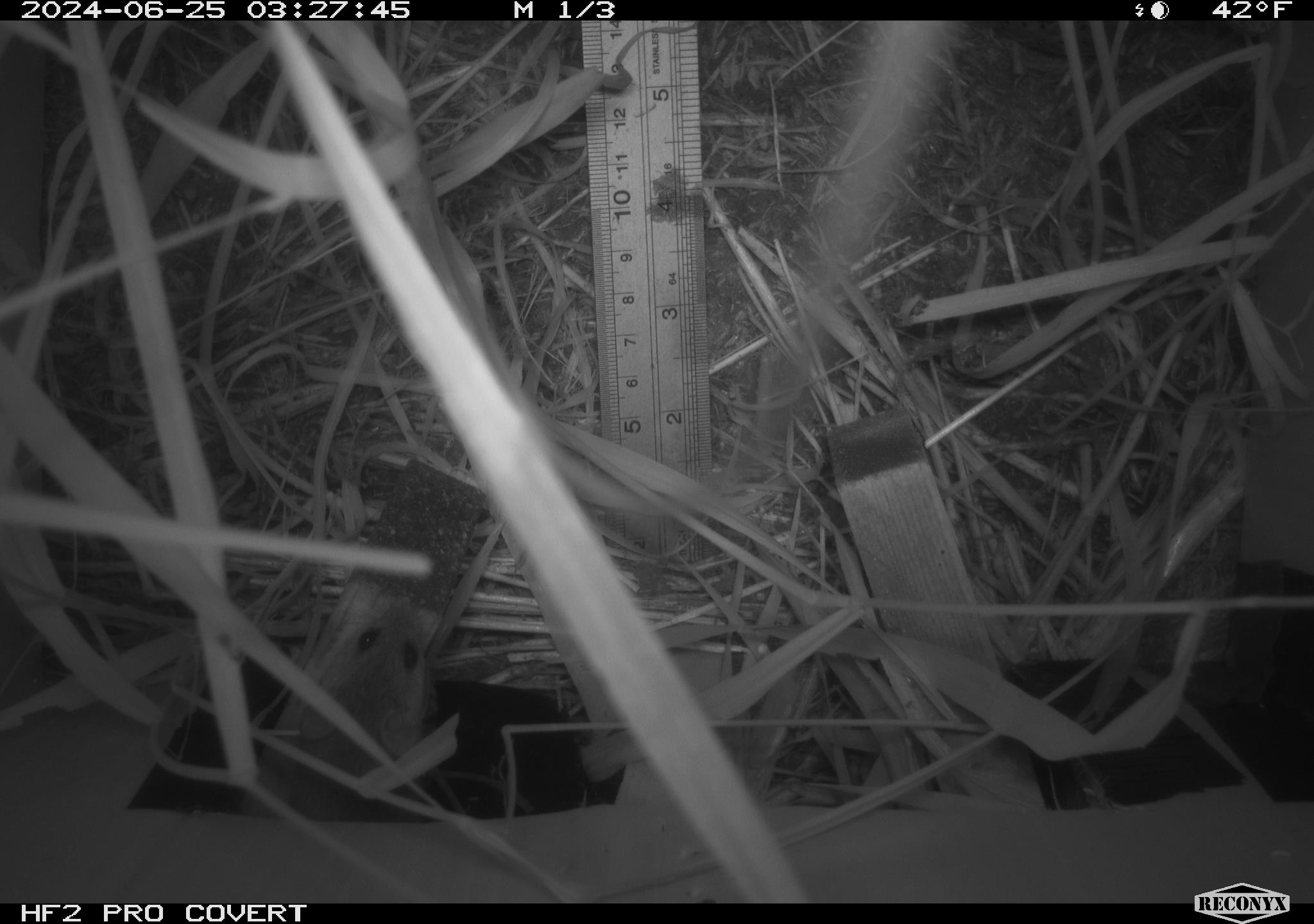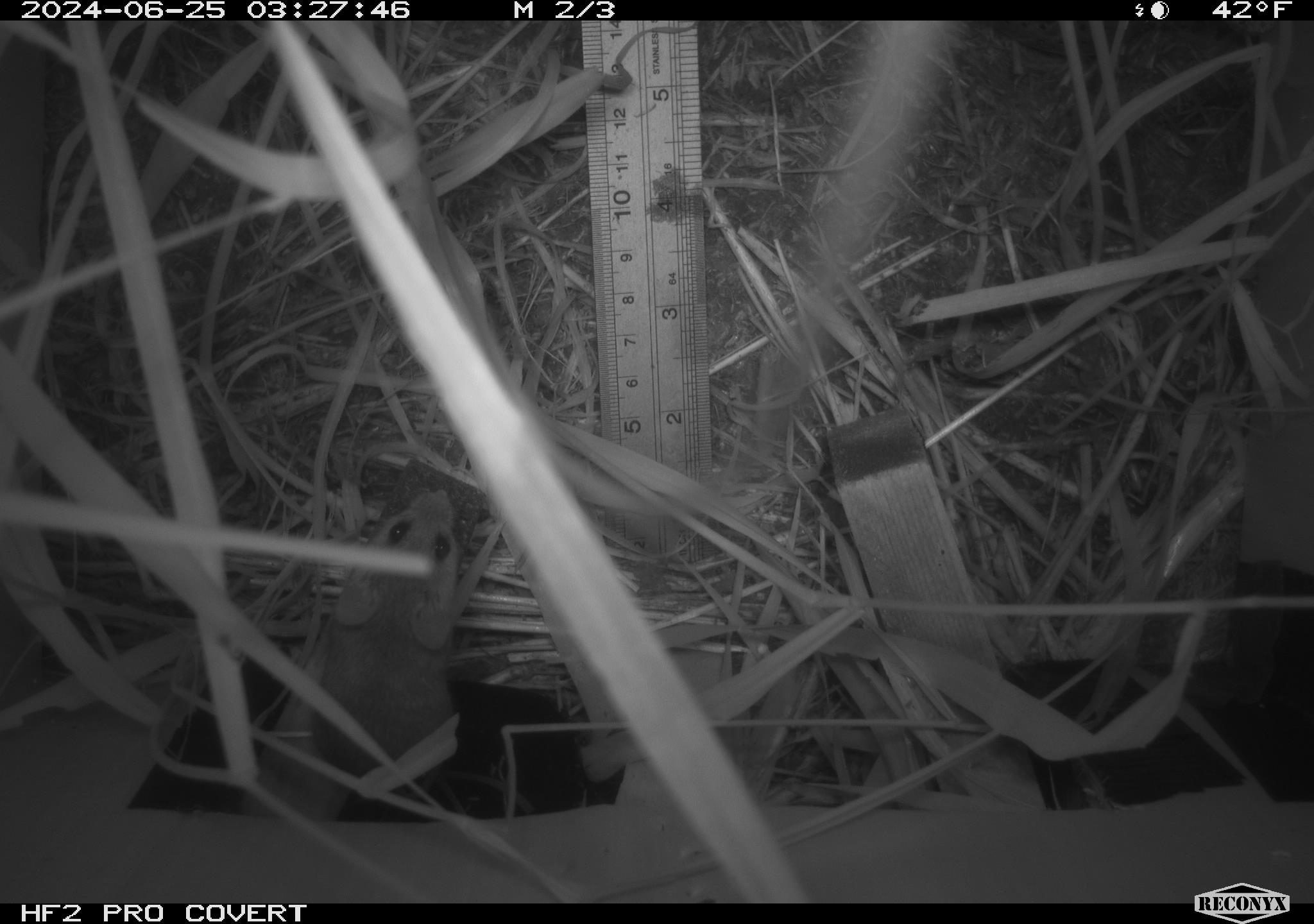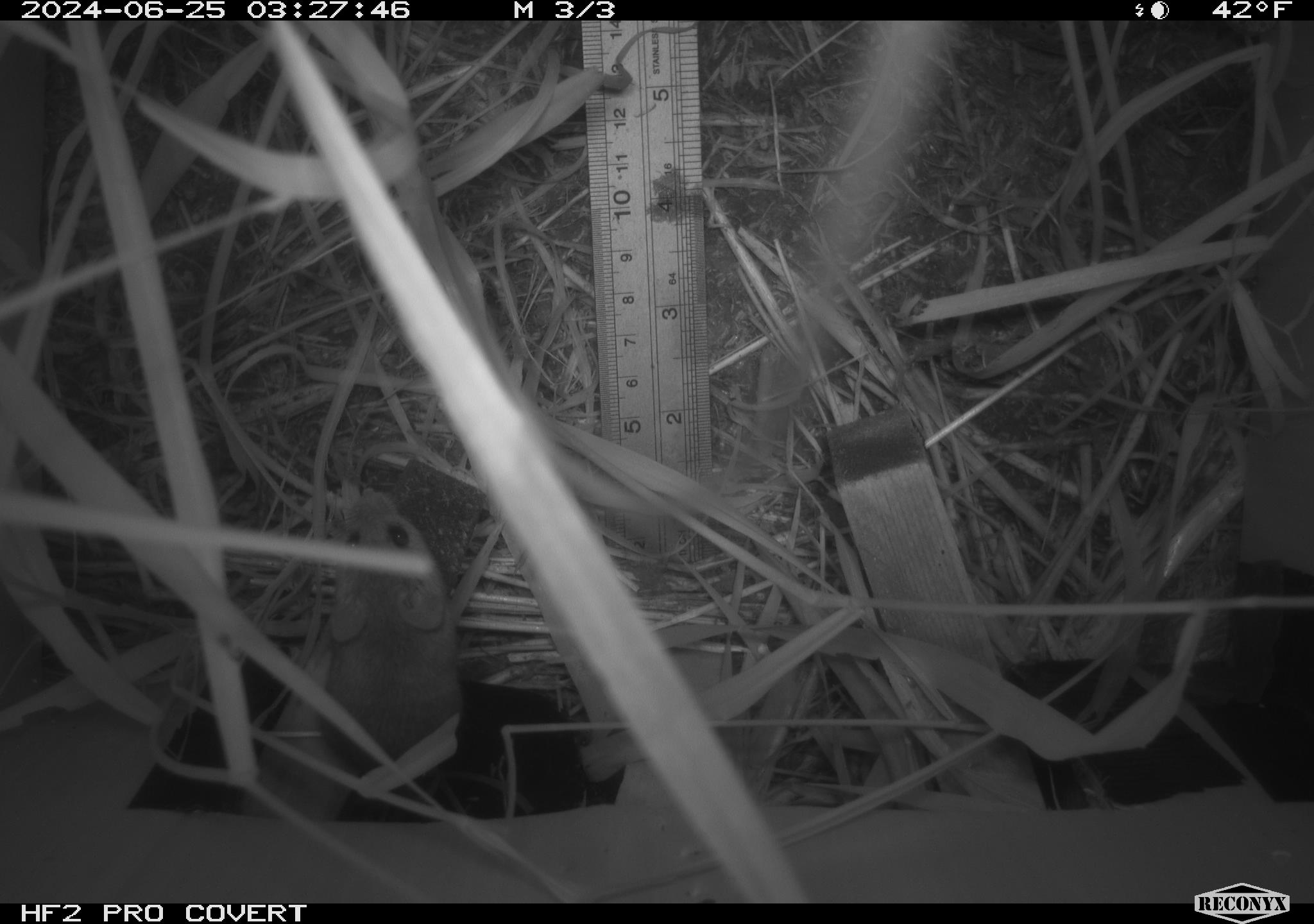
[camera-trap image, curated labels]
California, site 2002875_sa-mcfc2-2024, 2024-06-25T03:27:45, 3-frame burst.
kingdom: Animalia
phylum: Chordata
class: Mammalia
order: Rodentia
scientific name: Rodentia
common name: rodent